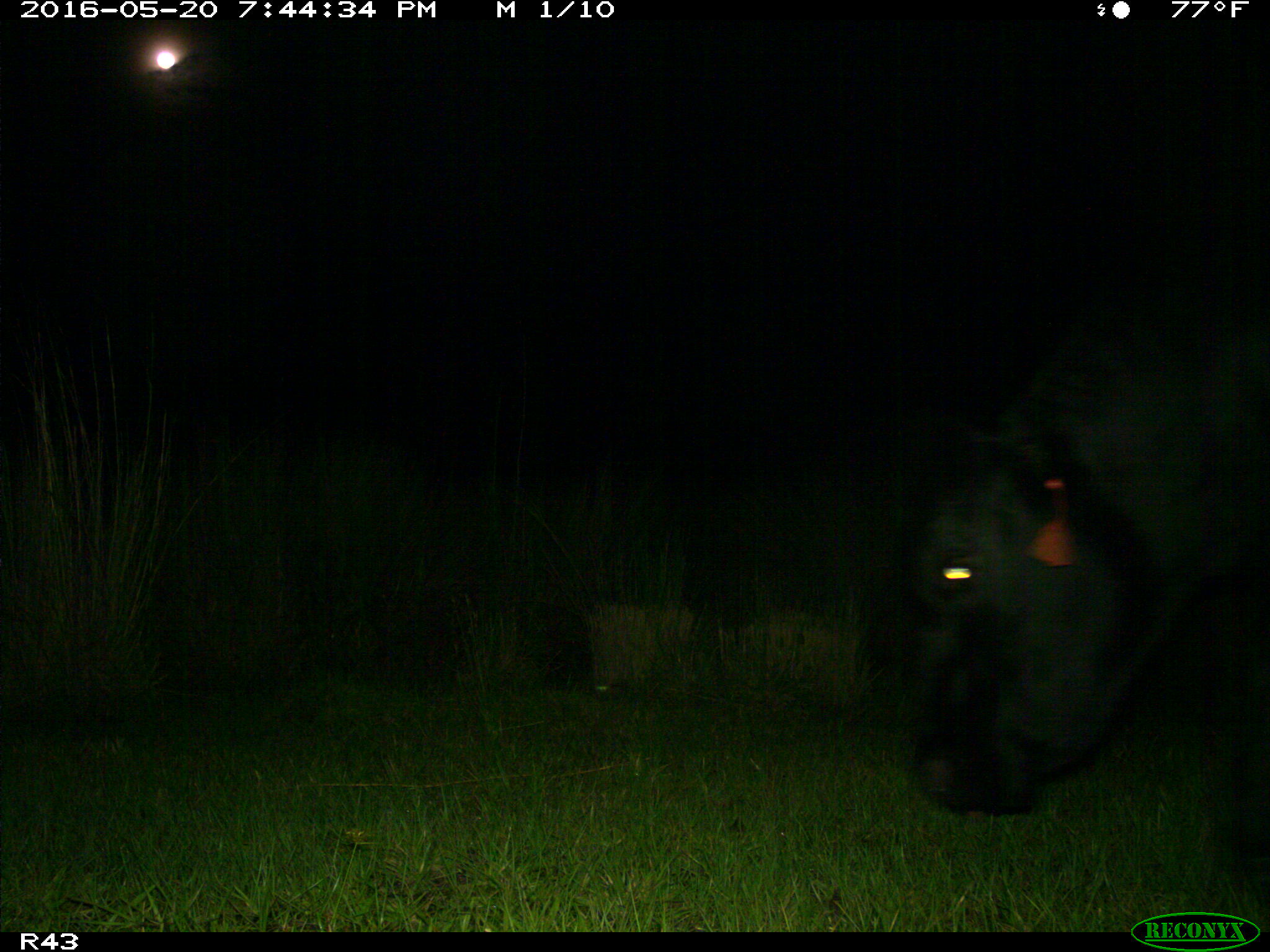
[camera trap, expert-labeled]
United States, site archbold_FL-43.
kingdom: Animalia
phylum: Chordata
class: Mammalia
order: Artiodactyla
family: Bovidae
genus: Bos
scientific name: Bos taurus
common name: domestic cow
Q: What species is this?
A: Bos taurus (domestic cow).